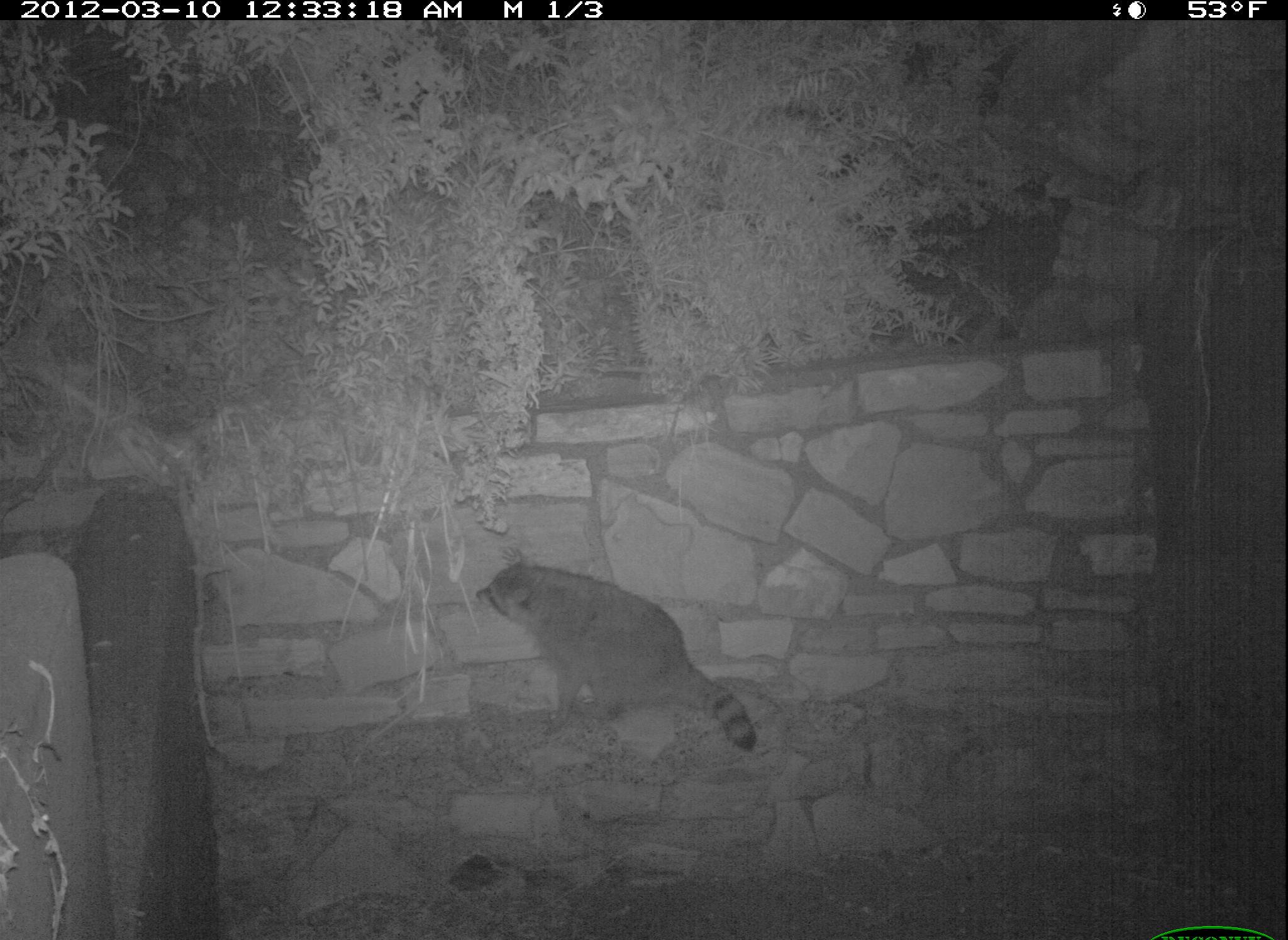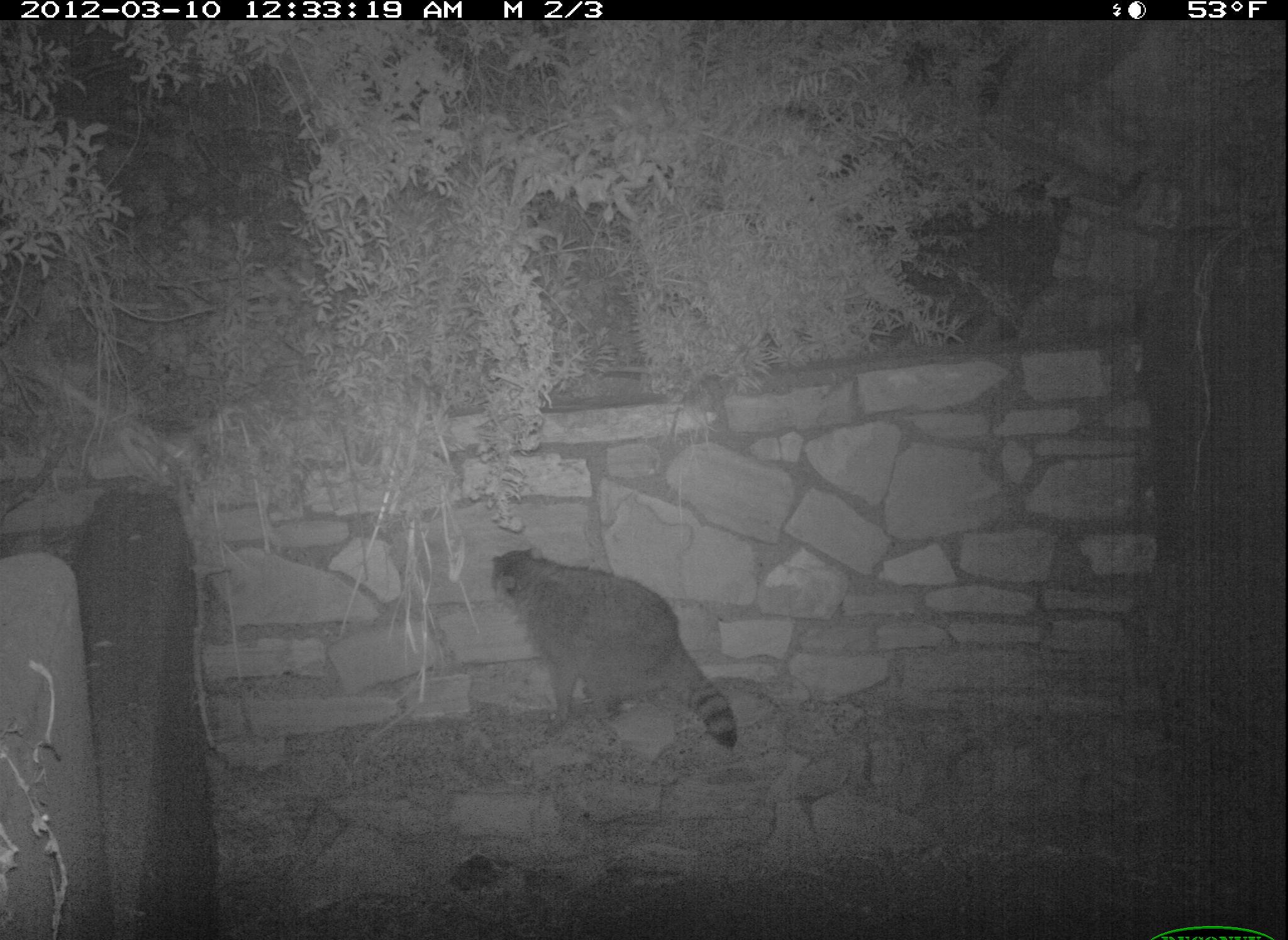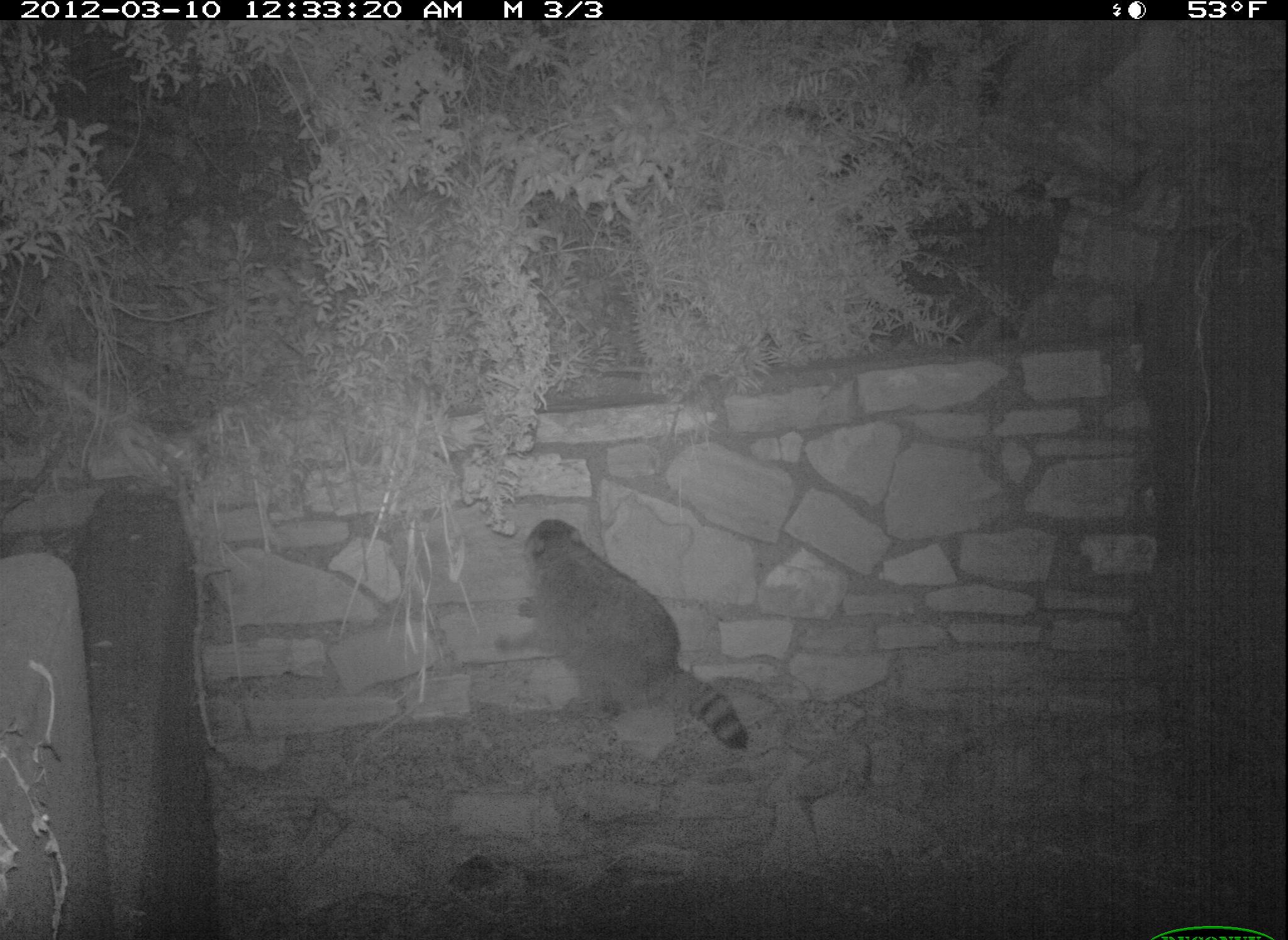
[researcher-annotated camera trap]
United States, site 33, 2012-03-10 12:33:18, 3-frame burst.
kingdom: Animalia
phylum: Chordata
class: Mammalia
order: Carnivora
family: Procyonidae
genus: Procyon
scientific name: Procyon lotor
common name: raccoon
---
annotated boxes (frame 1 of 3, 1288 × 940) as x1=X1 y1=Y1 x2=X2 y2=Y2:
raccoon: x1=467 y1=556 x2=765 y2=762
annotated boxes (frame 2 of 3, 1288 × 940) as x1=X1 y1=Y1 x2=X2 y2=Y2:
raccoon: x1=486 y1=530 x2=762 y2=772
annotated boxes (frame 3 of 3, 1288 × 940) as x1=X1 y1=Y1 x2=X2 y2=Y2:
raccoon: x1=499 y1=512 x2=770 y2=765